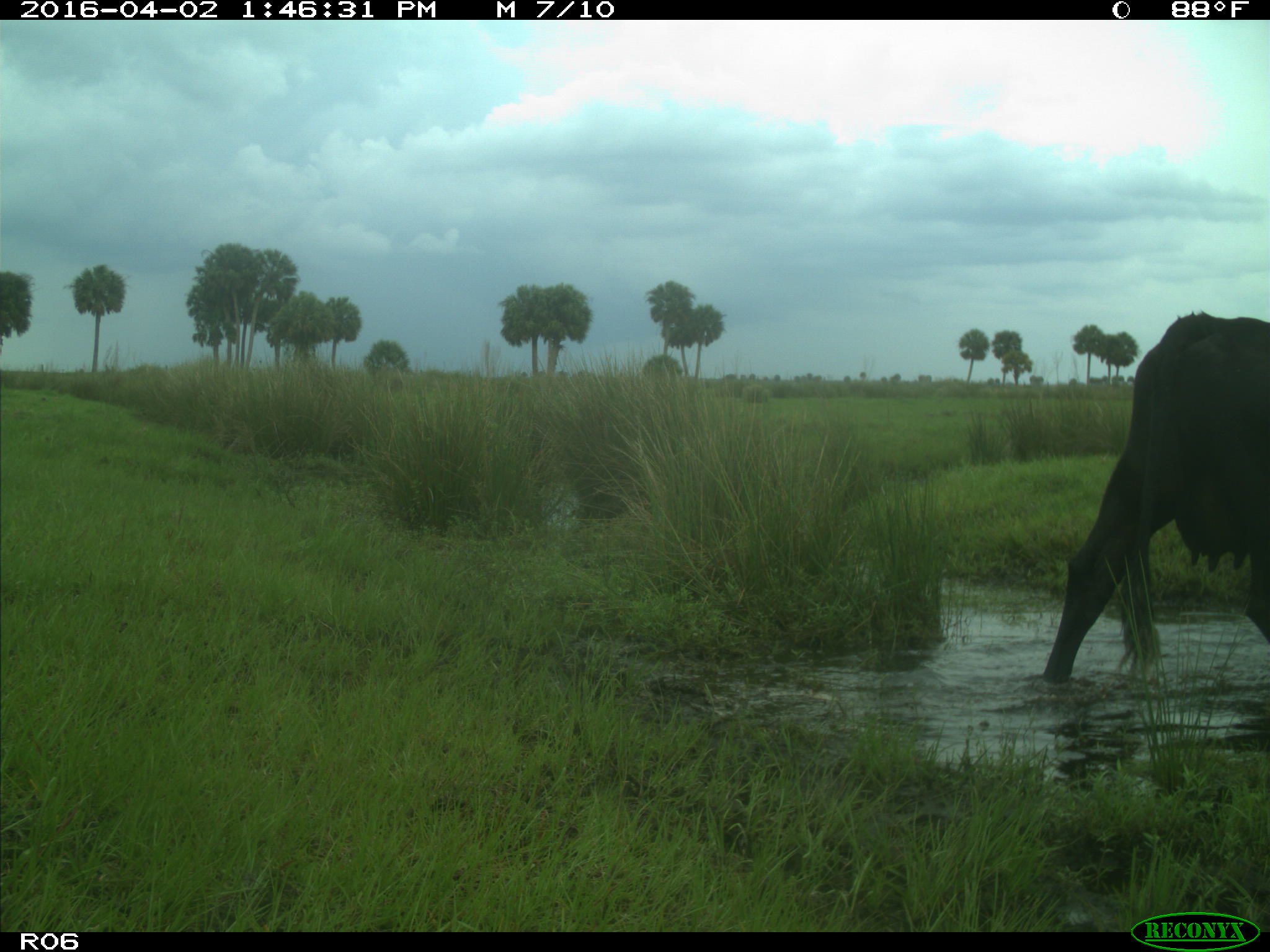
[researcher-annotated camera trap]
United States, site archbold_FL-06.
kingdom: Animalia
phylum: Chordata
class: Mammalia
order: Artiodactyla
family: Bovidae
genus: Bos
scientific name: Bos taurus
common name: domestic cow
Bos taurus (domestic cow).